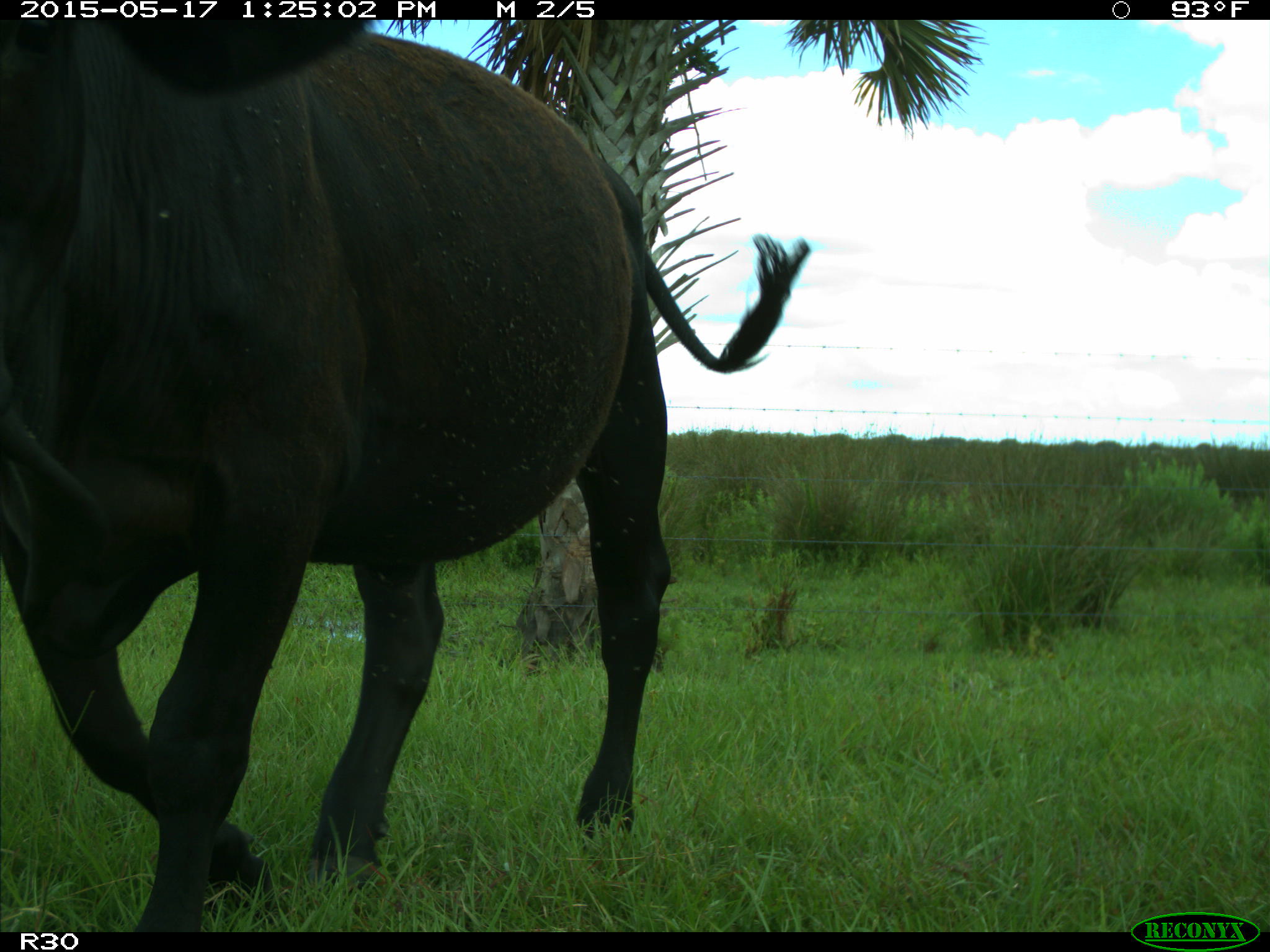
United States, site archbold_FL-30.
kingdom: Animalia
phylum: Chordata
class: Mammalia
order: Artiodactyla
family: Bovidae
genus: Bos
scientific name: Bos taurus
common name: domestic cow